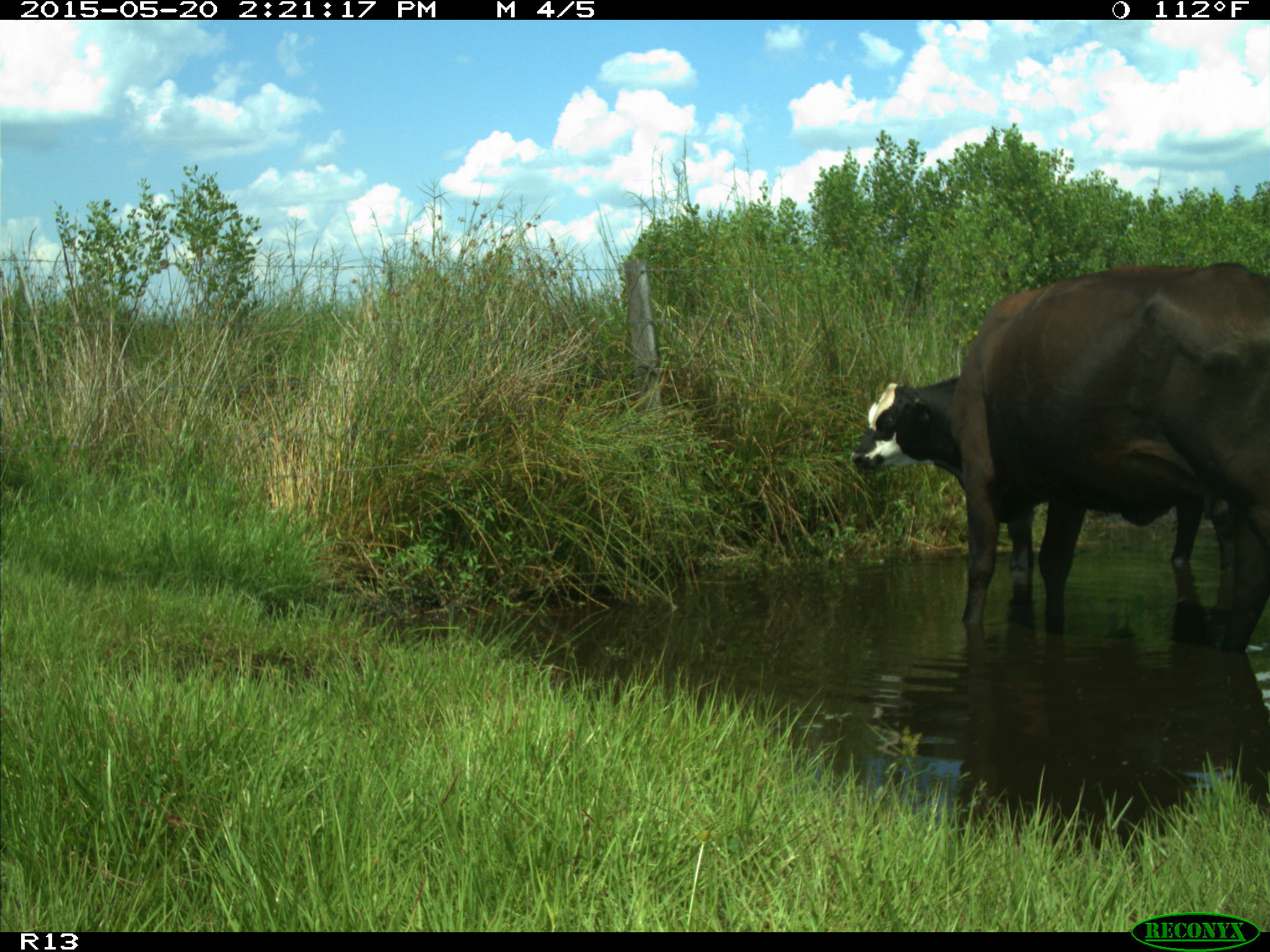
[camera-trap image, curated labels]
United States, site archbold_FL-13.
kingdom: Animalia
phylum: Chordata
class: Mammalia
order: Artiodactyla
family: Bovidae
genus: Bos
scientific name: Bos taurus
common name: domestic cow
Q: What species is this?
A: Bos taurus (domestic cow).